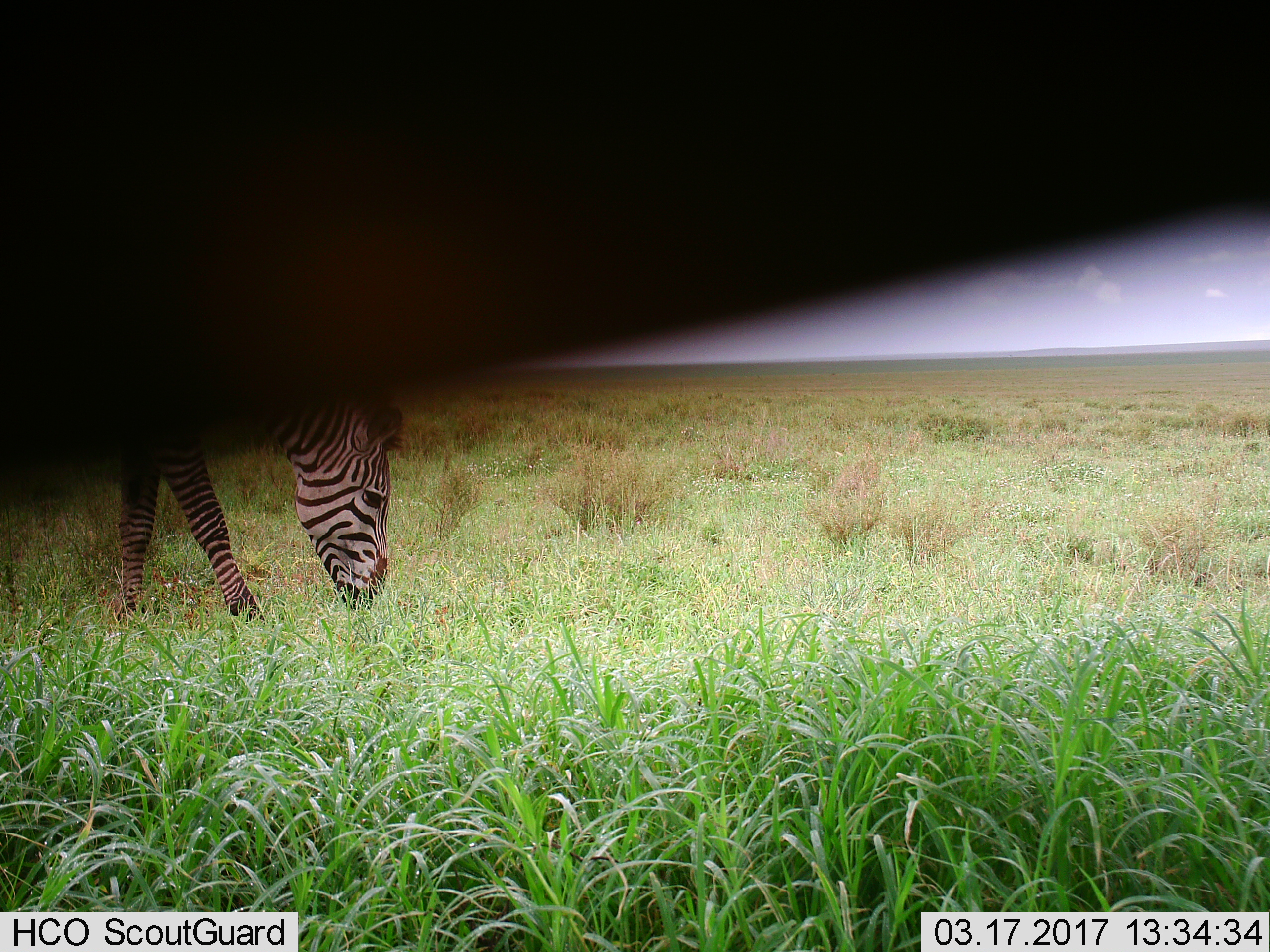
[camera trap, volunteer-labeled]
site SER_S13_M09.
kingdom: Animalia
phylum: Chordata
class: Mammalia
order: Perissodactyla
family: Equidae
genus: Equus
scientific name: Equus quagga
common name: plains zebra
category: zebraplains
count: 1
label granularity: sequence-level